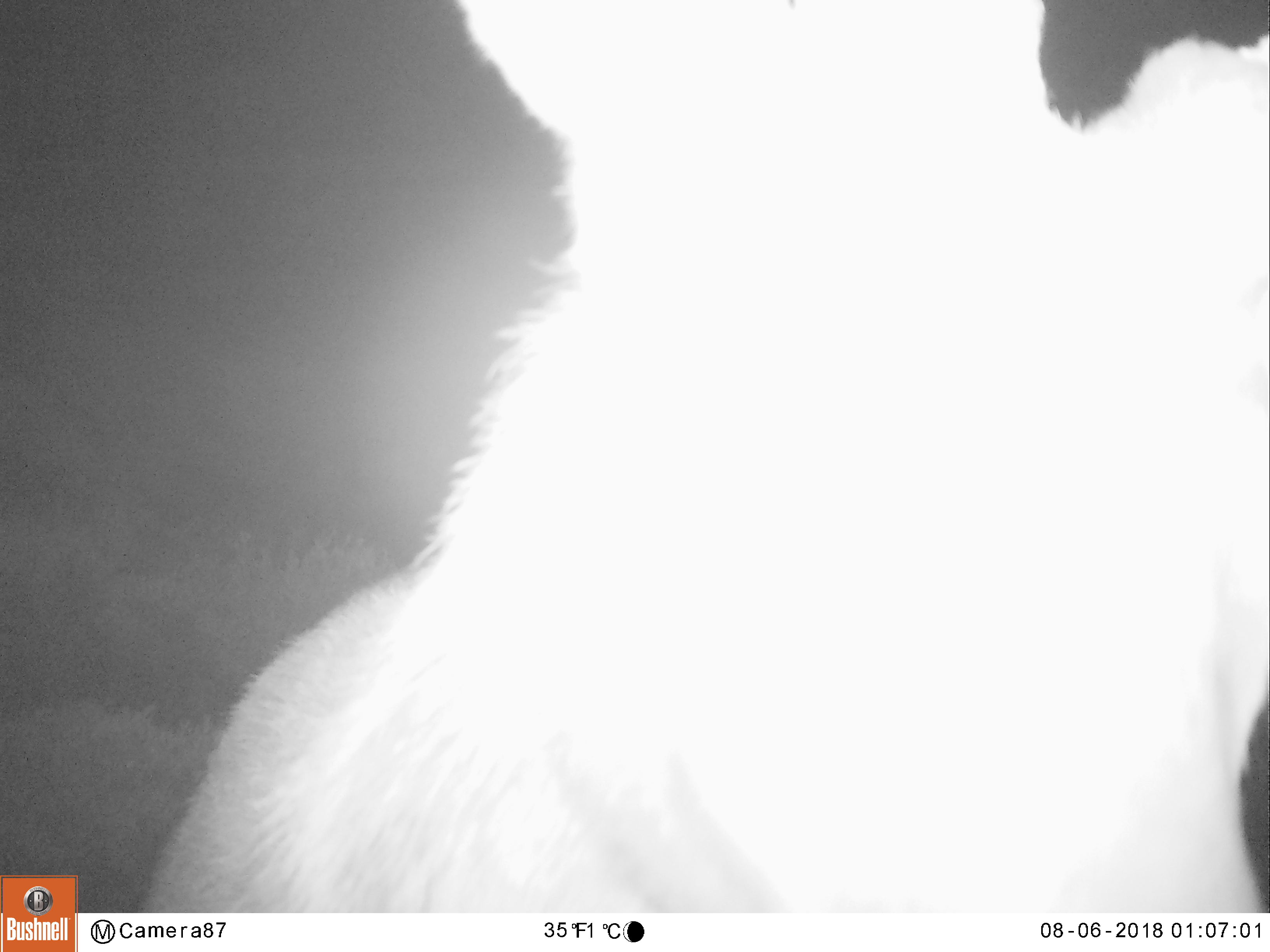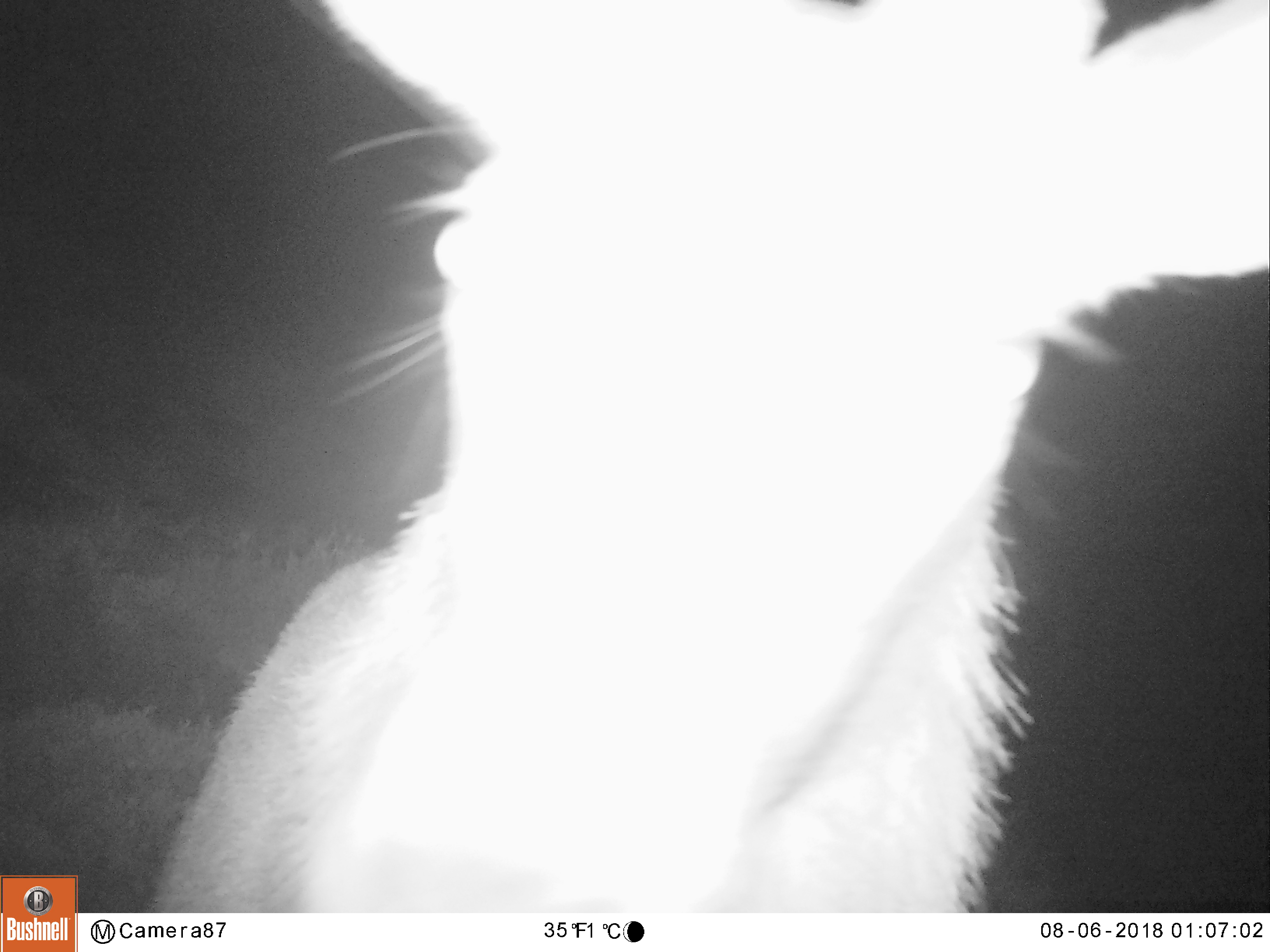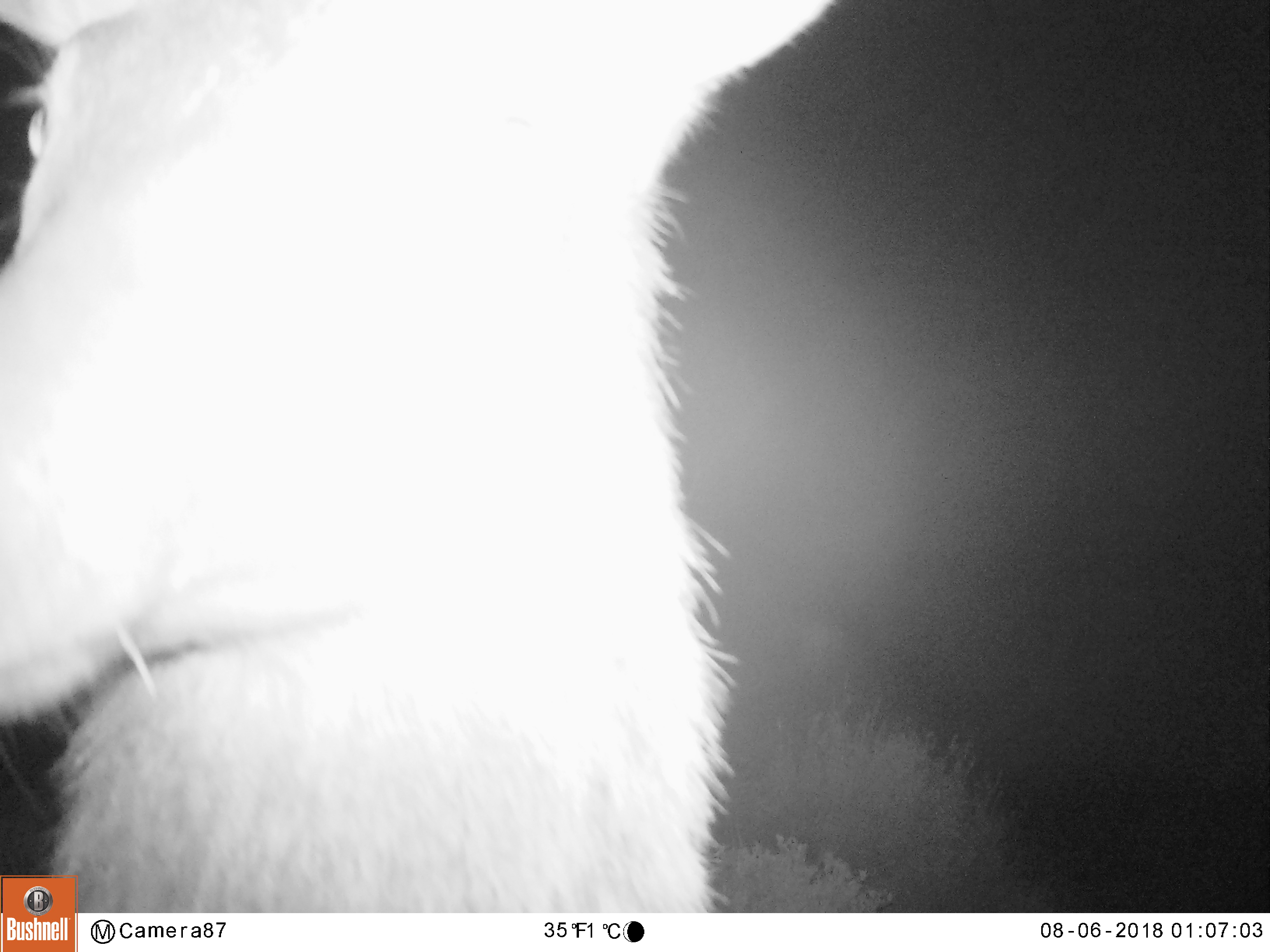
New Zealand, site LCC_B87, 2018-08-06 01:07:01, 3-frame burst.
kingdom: Animalia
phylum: Chordata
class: Mammalia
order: Artiodactyla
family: Cervidae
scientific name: Cervidae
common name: deer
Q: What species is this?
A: Deer (Cervidae).